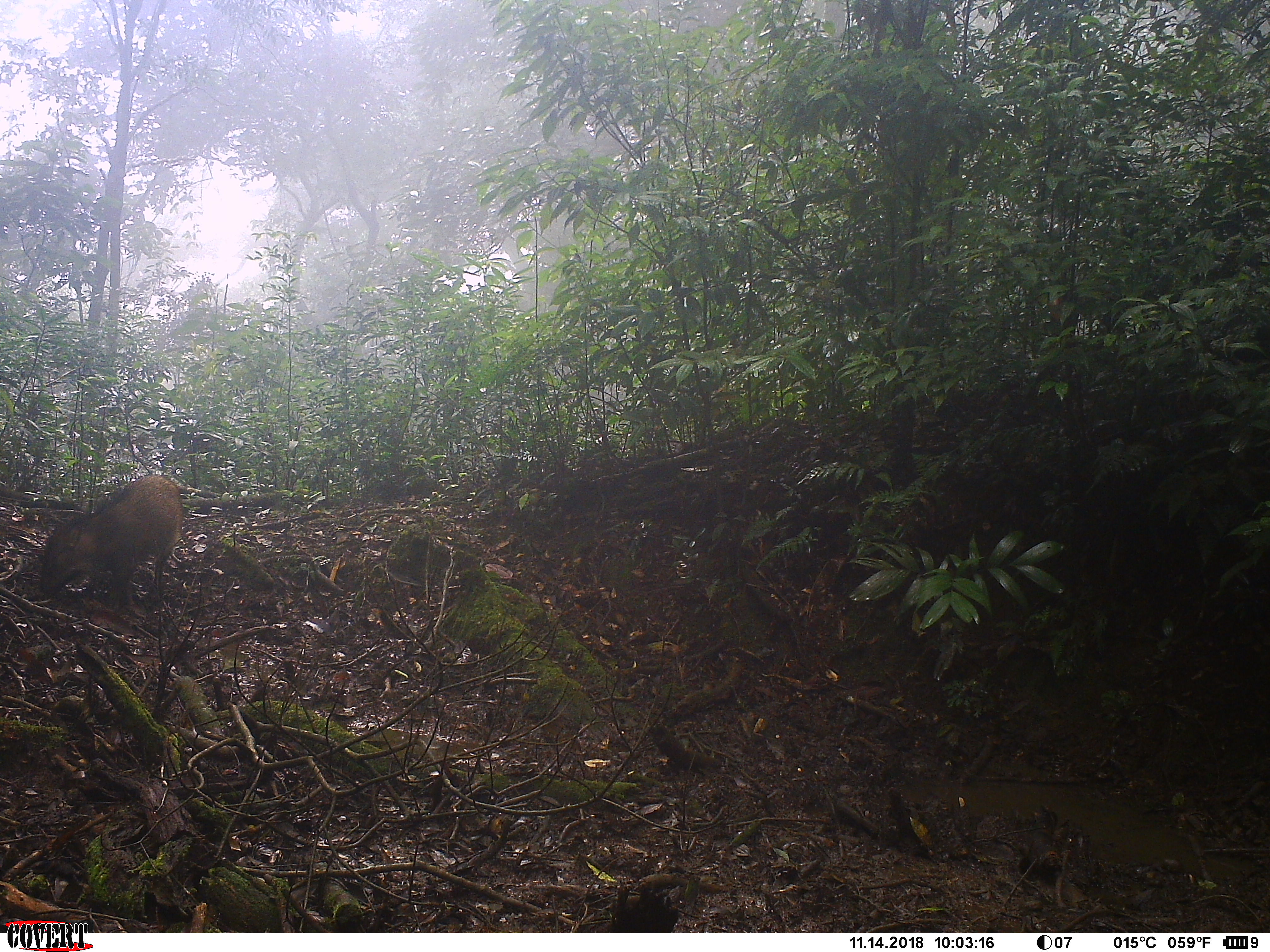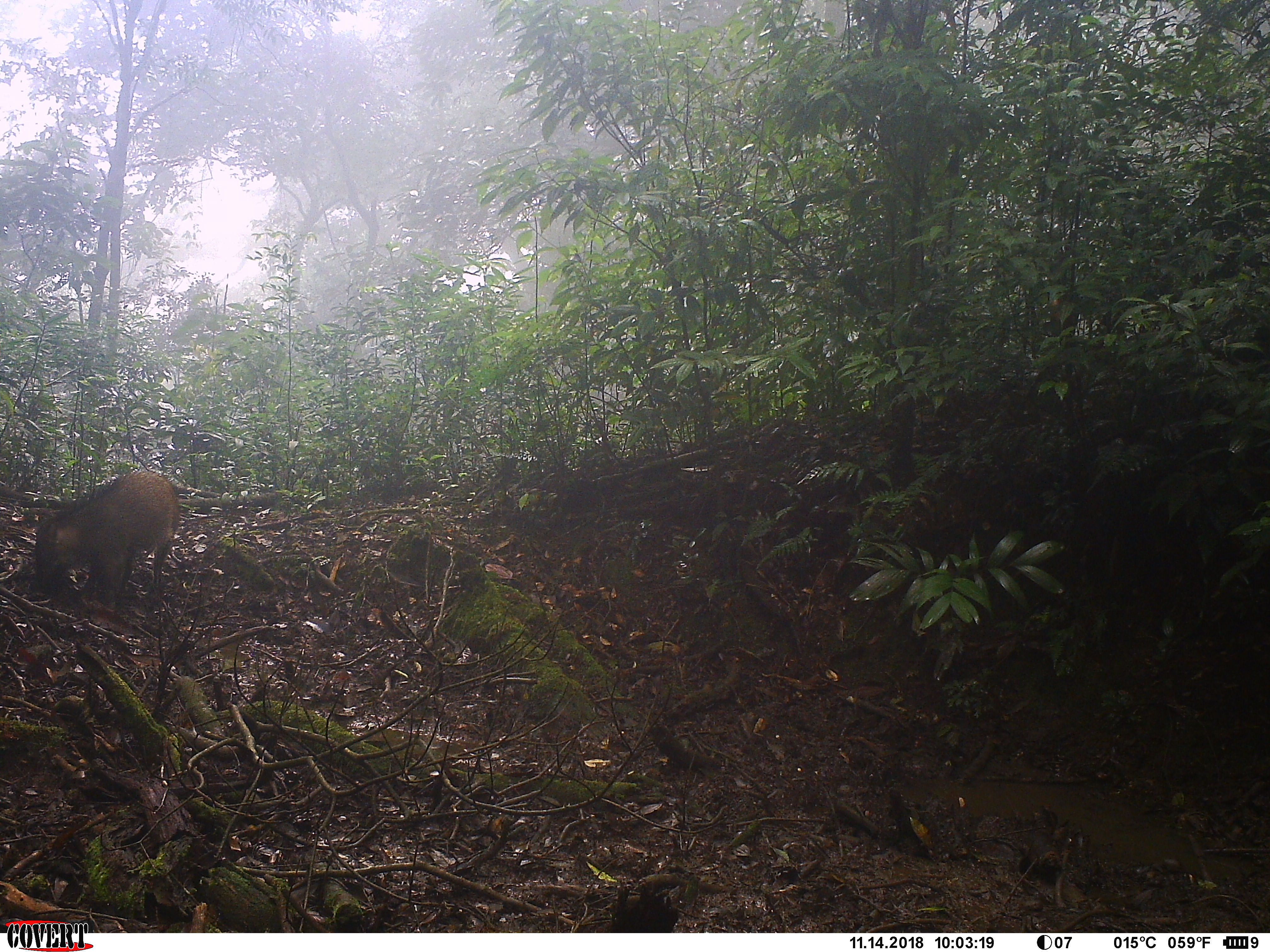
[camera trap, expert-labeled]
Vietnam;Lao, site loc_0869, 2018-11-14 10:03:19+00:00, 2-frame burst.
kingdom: Animalia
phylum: Chordata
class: Mammalia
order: Artiodactyla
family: Suidae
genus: Sus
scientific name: Sus scrofa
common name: eurasian wild pig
Eurasian wild pig (Sus scrofa). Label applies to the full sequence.